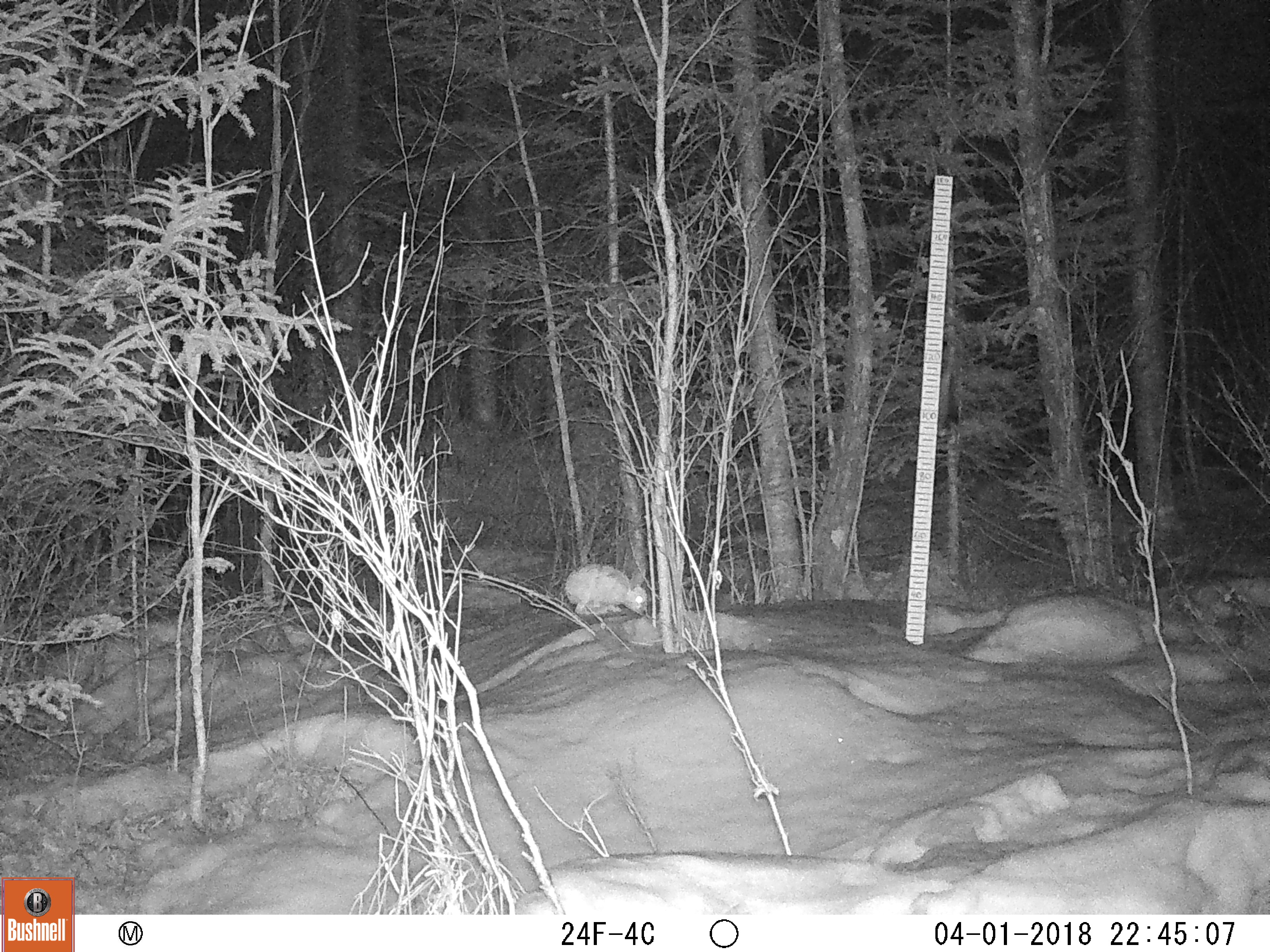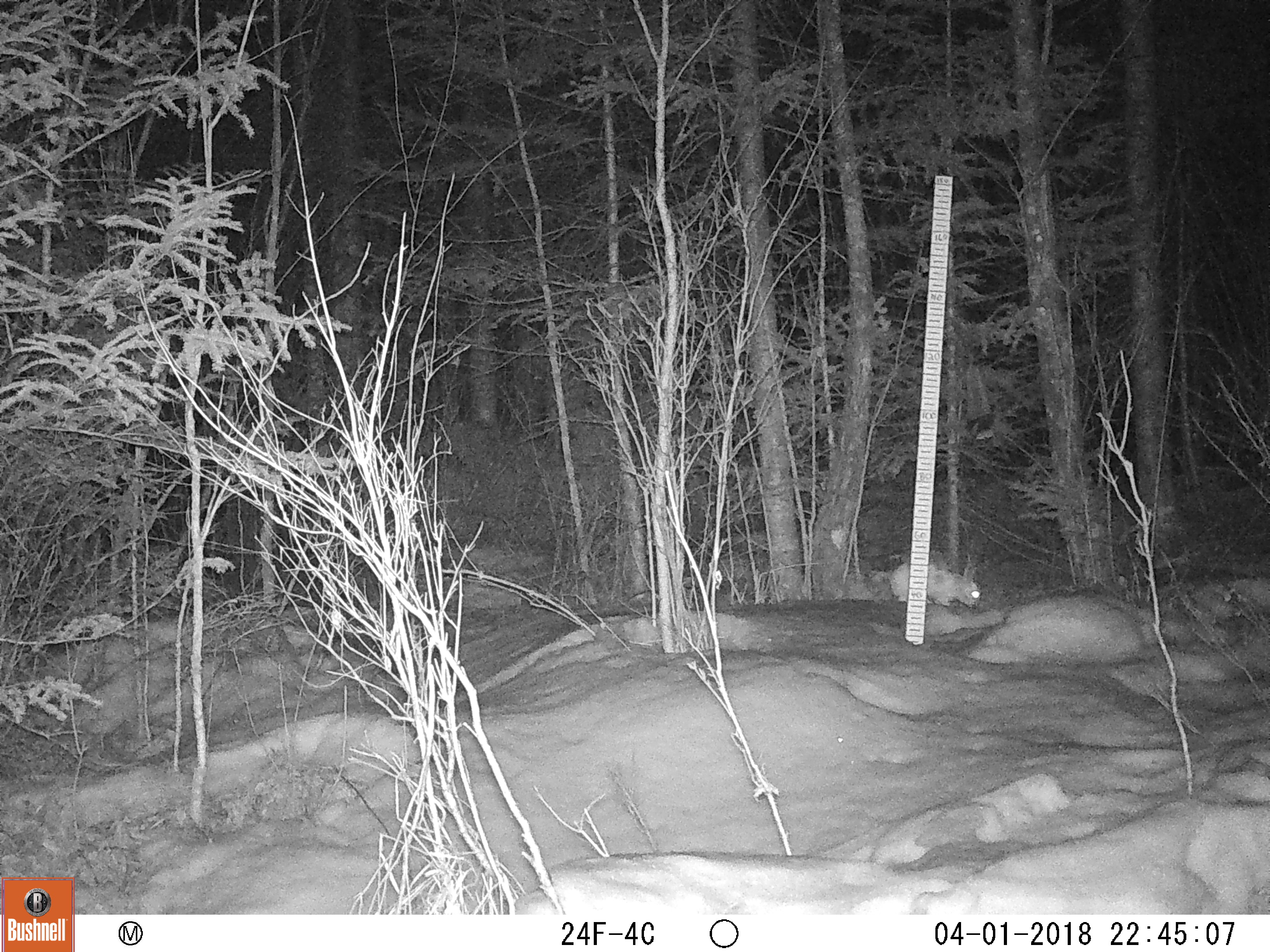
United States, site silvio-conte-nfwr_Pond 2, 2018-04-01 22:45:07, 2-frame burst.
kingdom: Animalia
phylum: Chordata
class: Mammalia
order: Lagomorpha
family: Leporidae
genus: Lepus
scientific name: Lepus americanus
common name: snowshoe hare